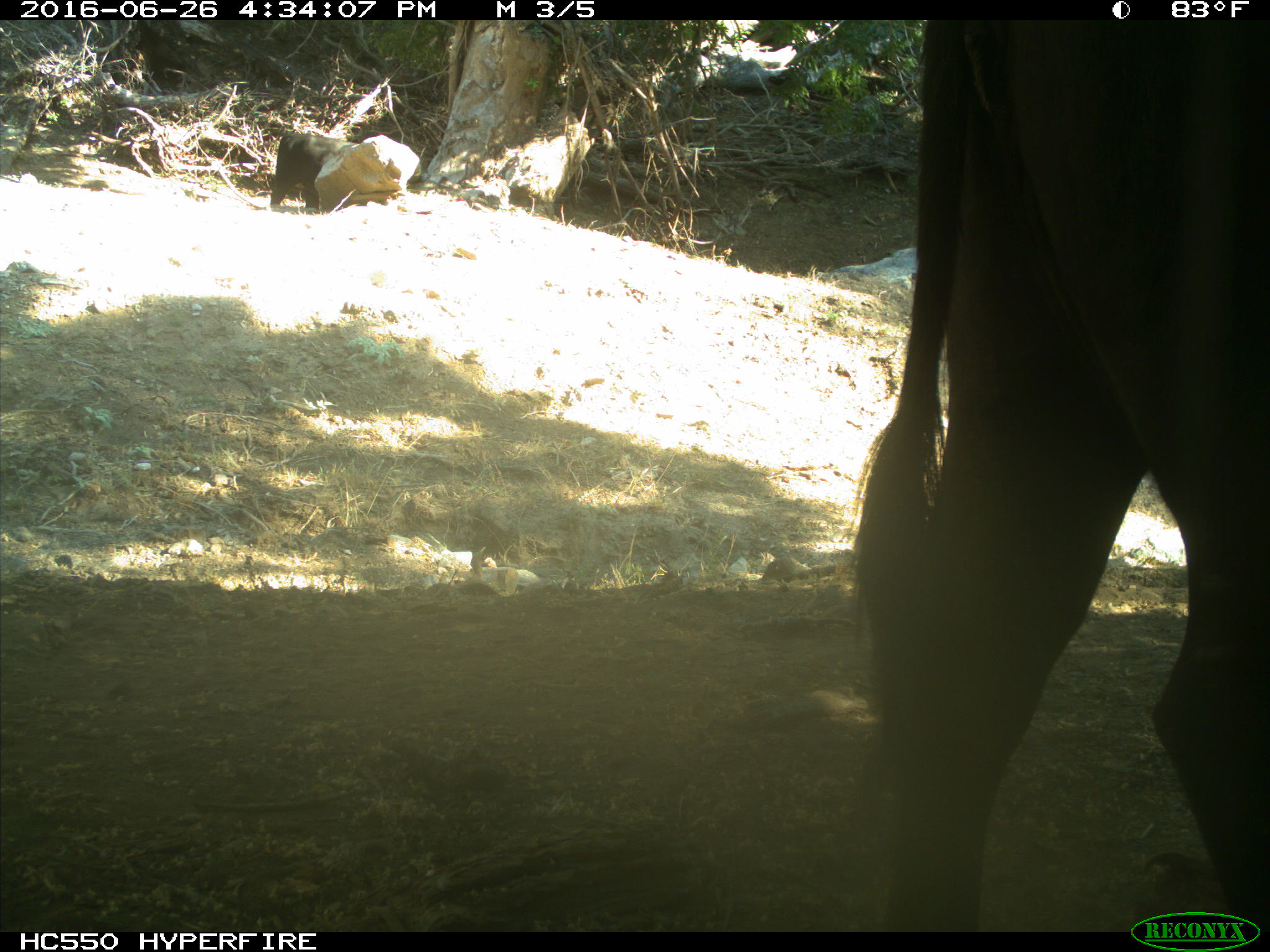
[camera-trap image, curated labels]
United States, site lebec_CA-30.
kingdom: Animalia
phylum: Chordata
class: Mammalia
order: Artiodactyla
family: Bovidae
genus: Bos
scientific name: Bos taurus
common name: domestic cow